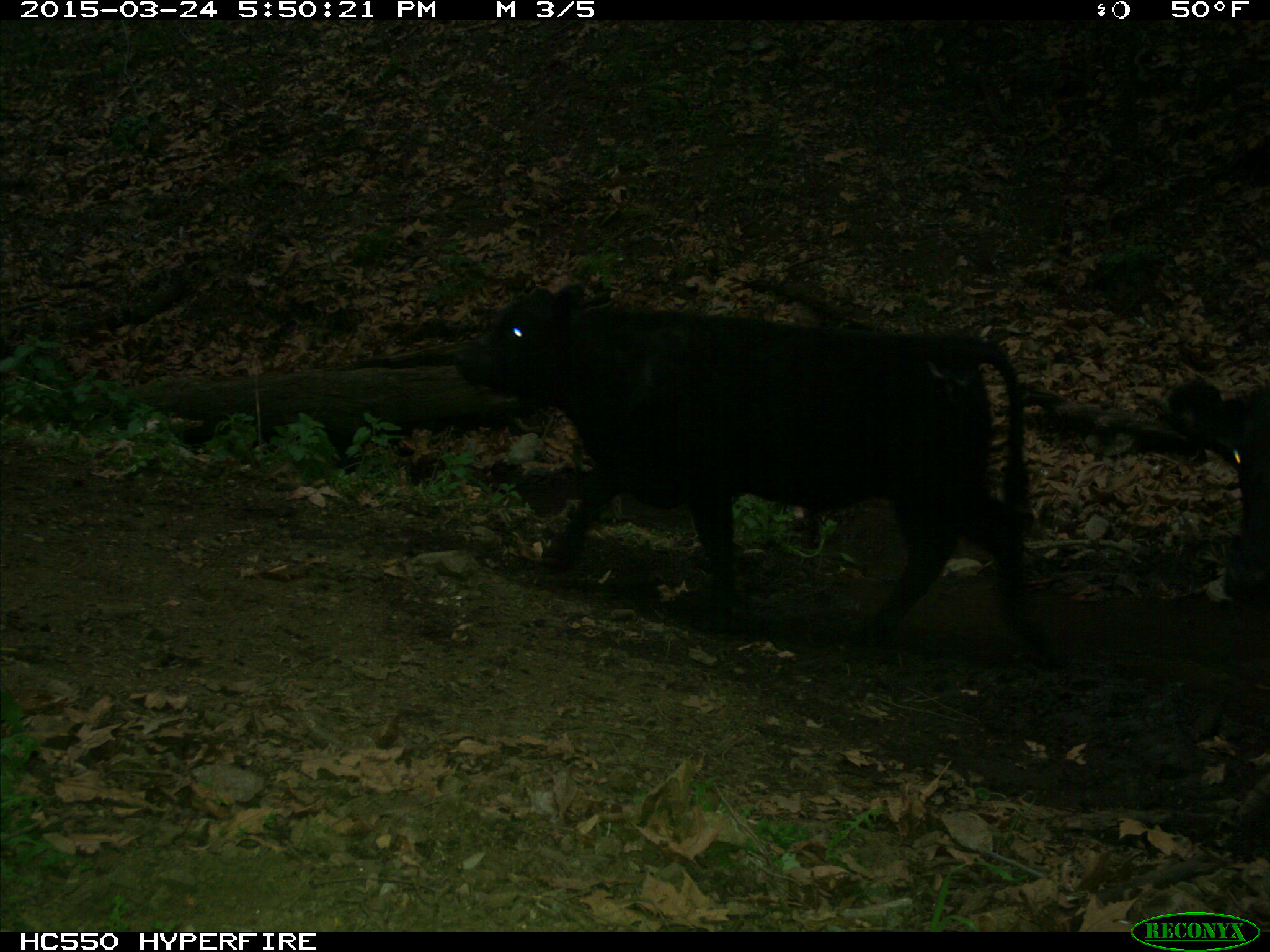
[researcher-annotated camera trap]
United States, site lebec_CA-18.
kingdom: Animalia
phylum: Chordata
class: Mammalia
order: Artiodactyla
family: Bovidae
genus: Bos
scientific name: Bos taurus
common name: domestic cow